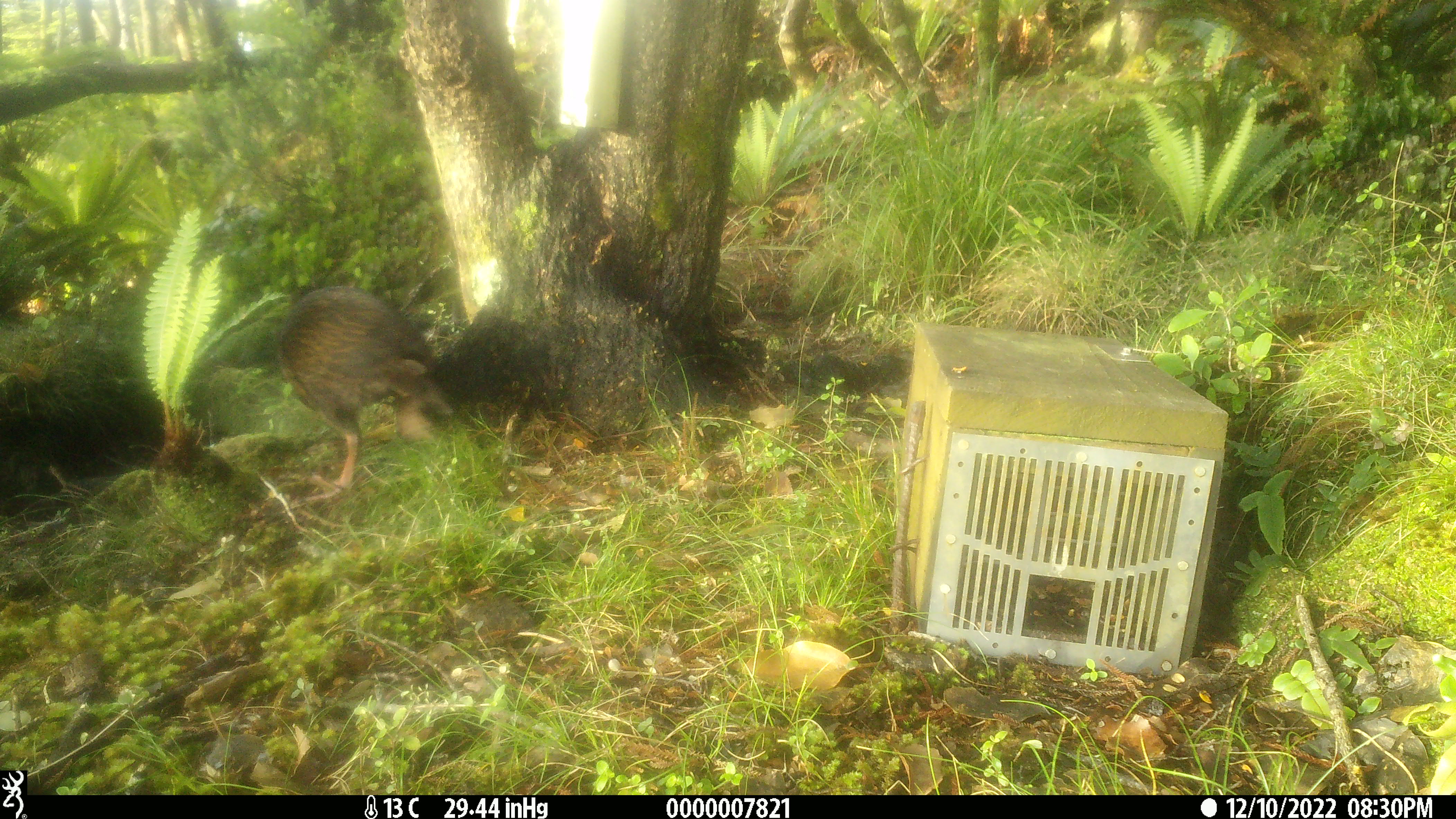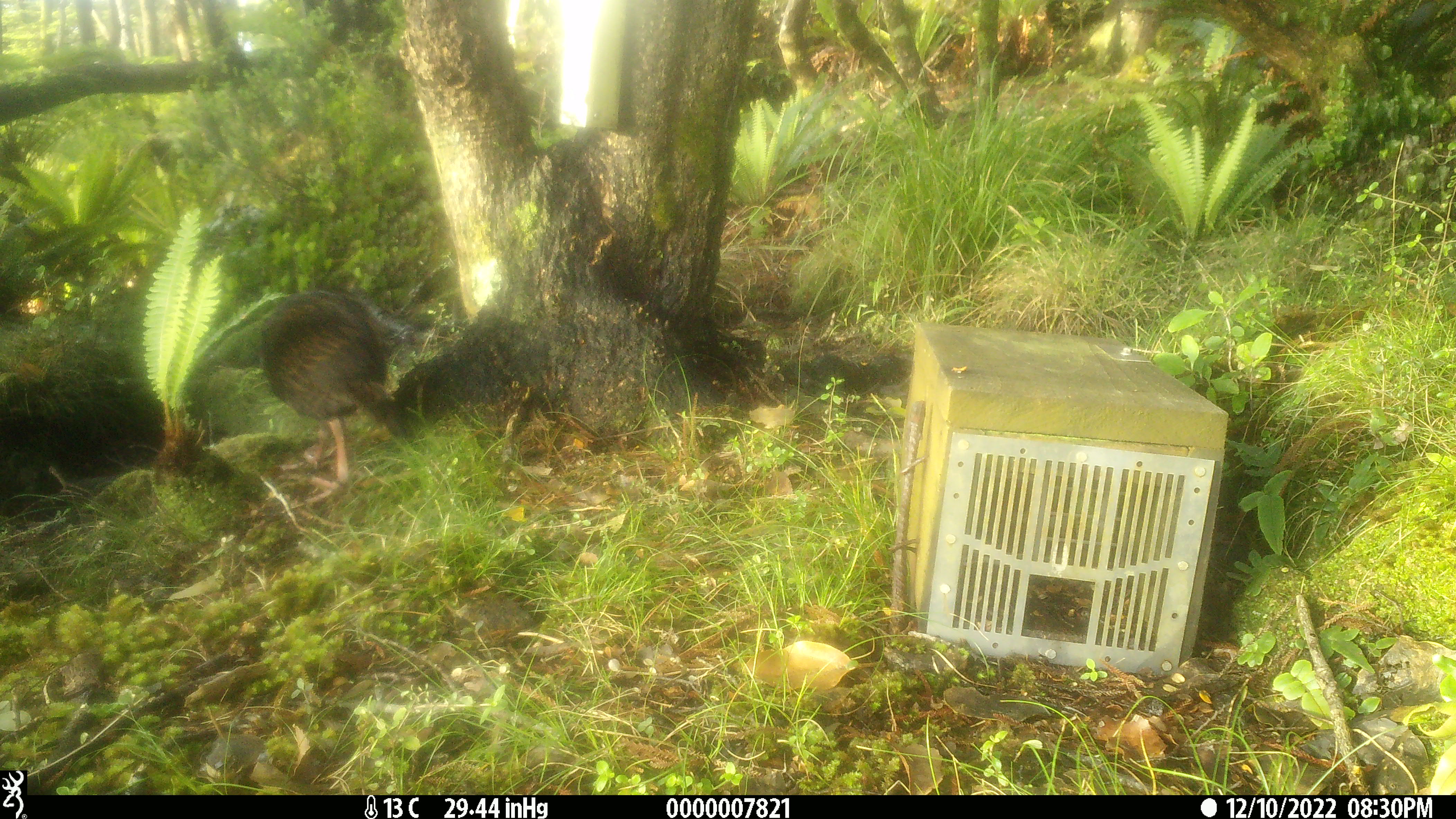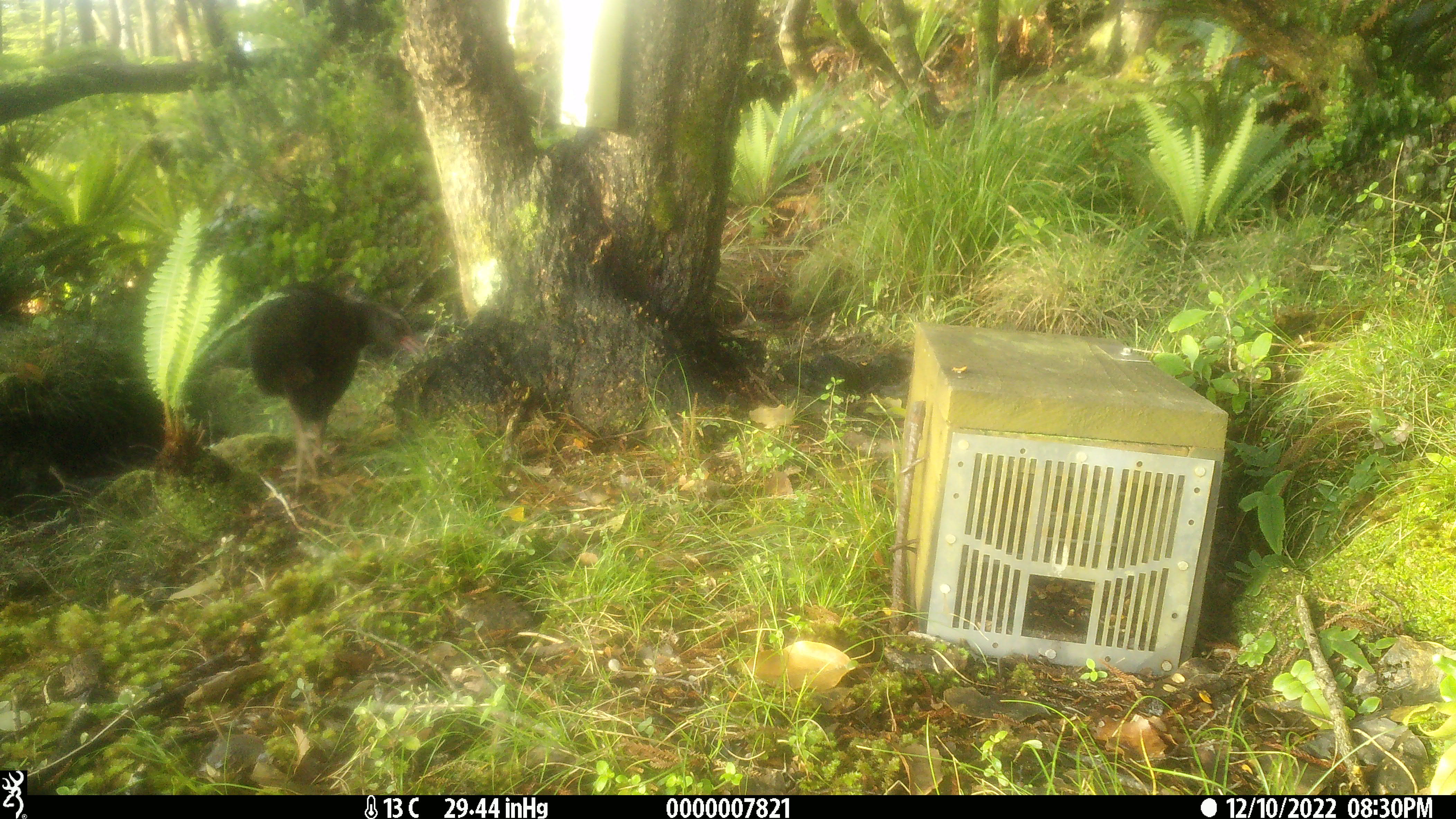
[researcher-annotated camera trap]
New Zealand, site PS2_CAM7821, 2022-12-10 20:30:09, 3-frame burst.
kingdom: Animalia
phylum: Chordata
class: Aves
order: Gruiformes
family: Rallidae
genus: Gallirallus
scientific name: Gallirallus australis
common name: weka